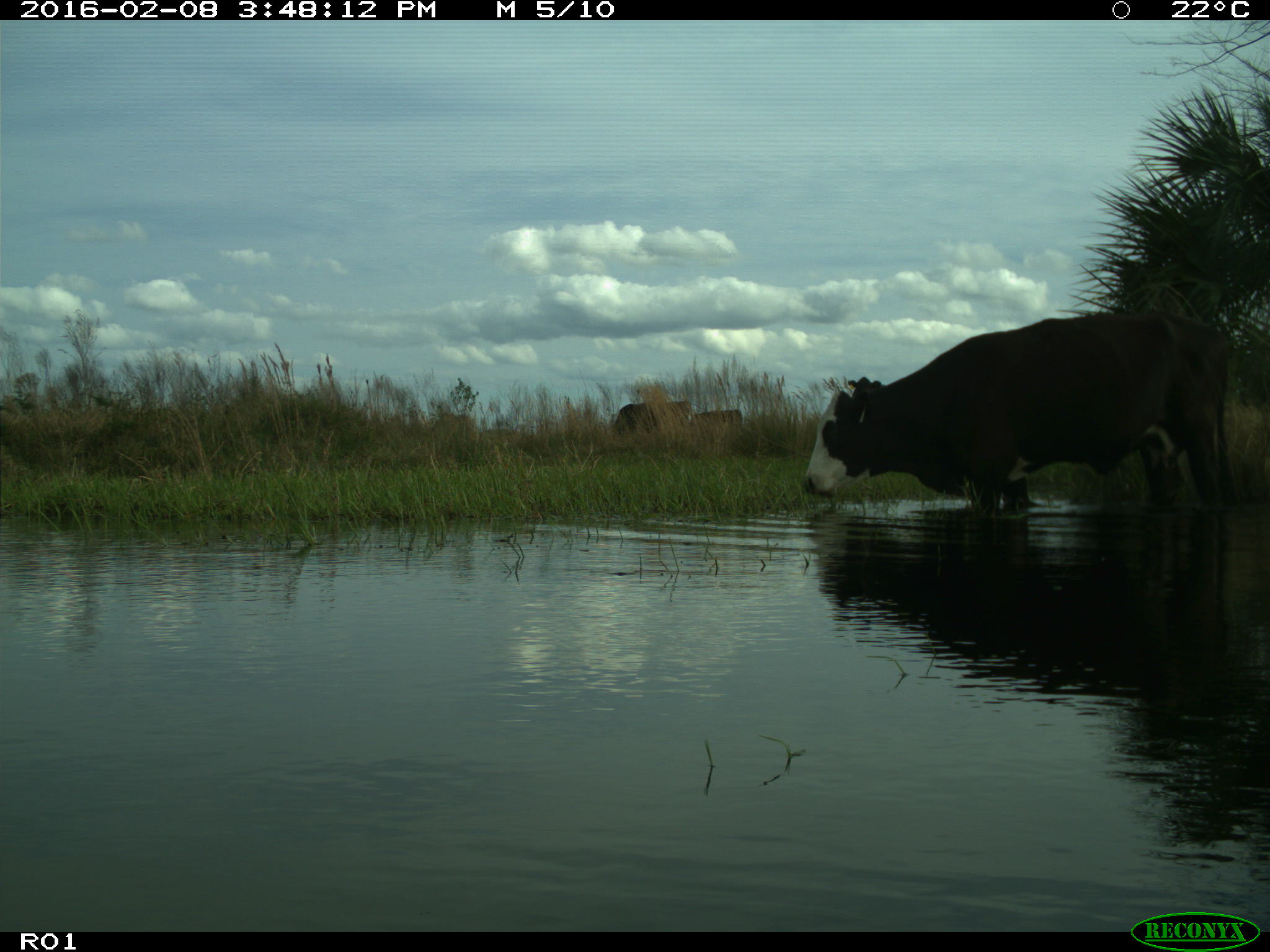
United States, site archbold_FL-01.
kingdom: Animalia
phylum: Chordata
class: Mammalia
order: Artiodactyla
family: Bovidae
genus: Bos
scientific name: Bos taurus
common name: domestic cow